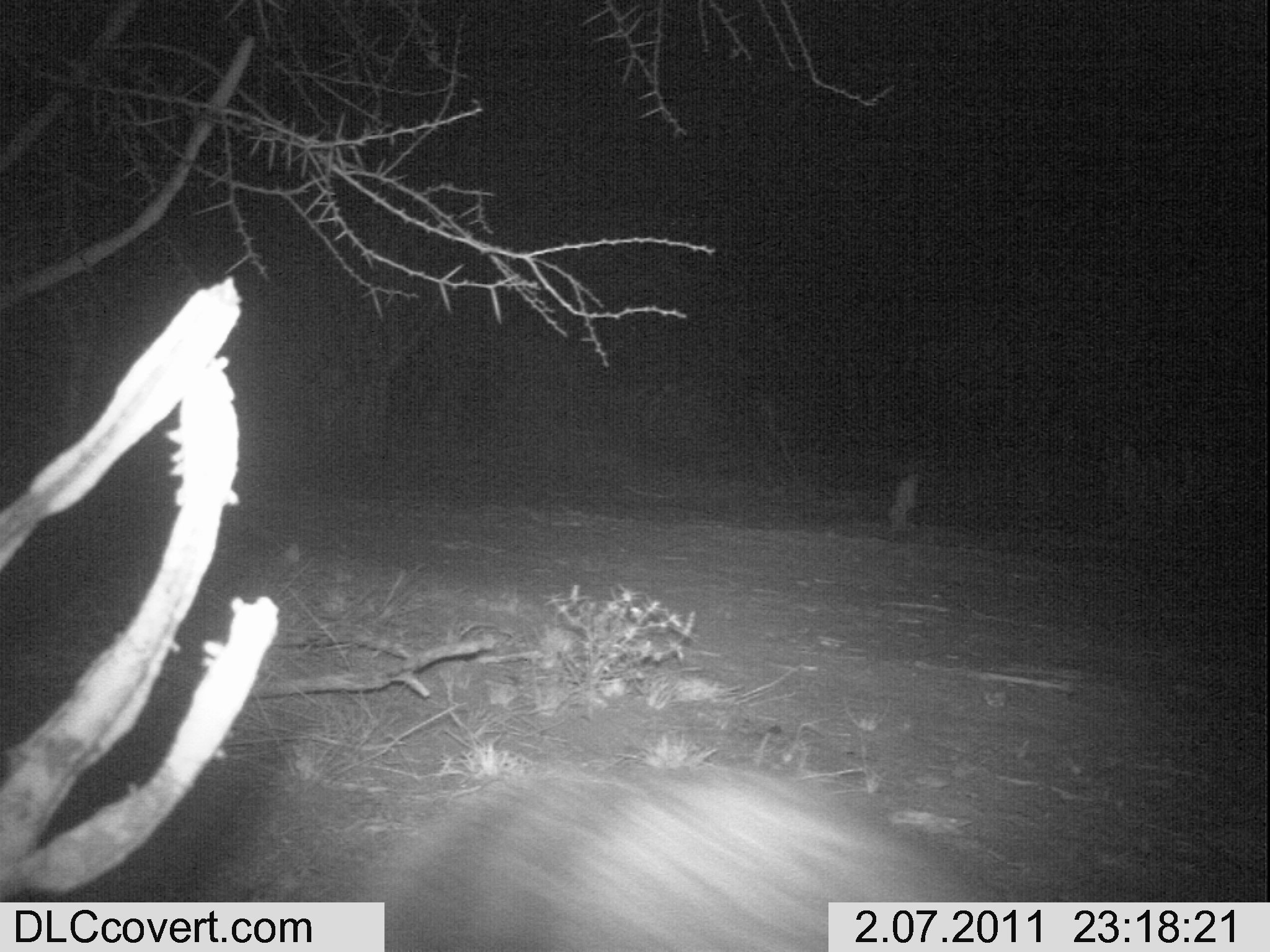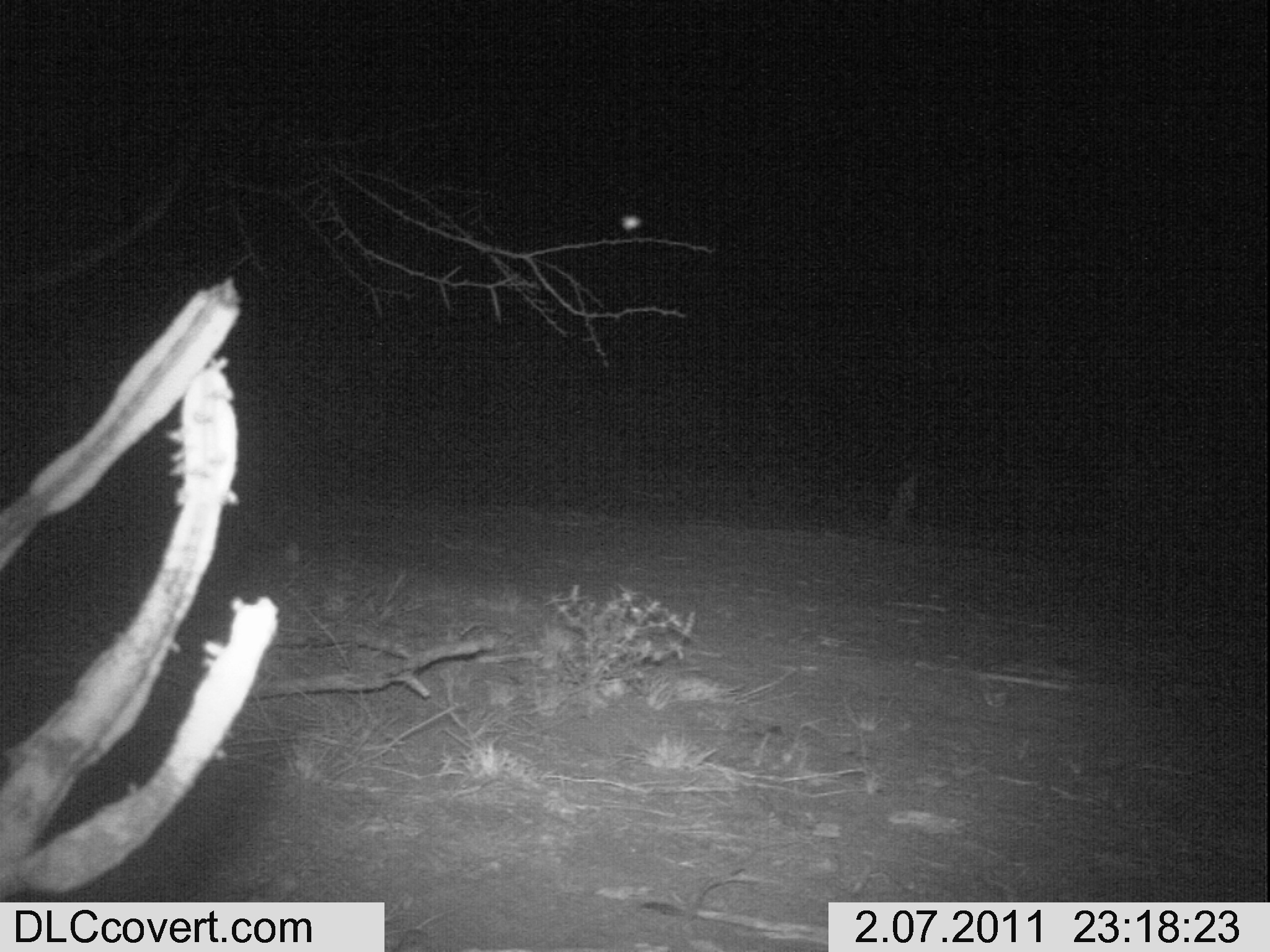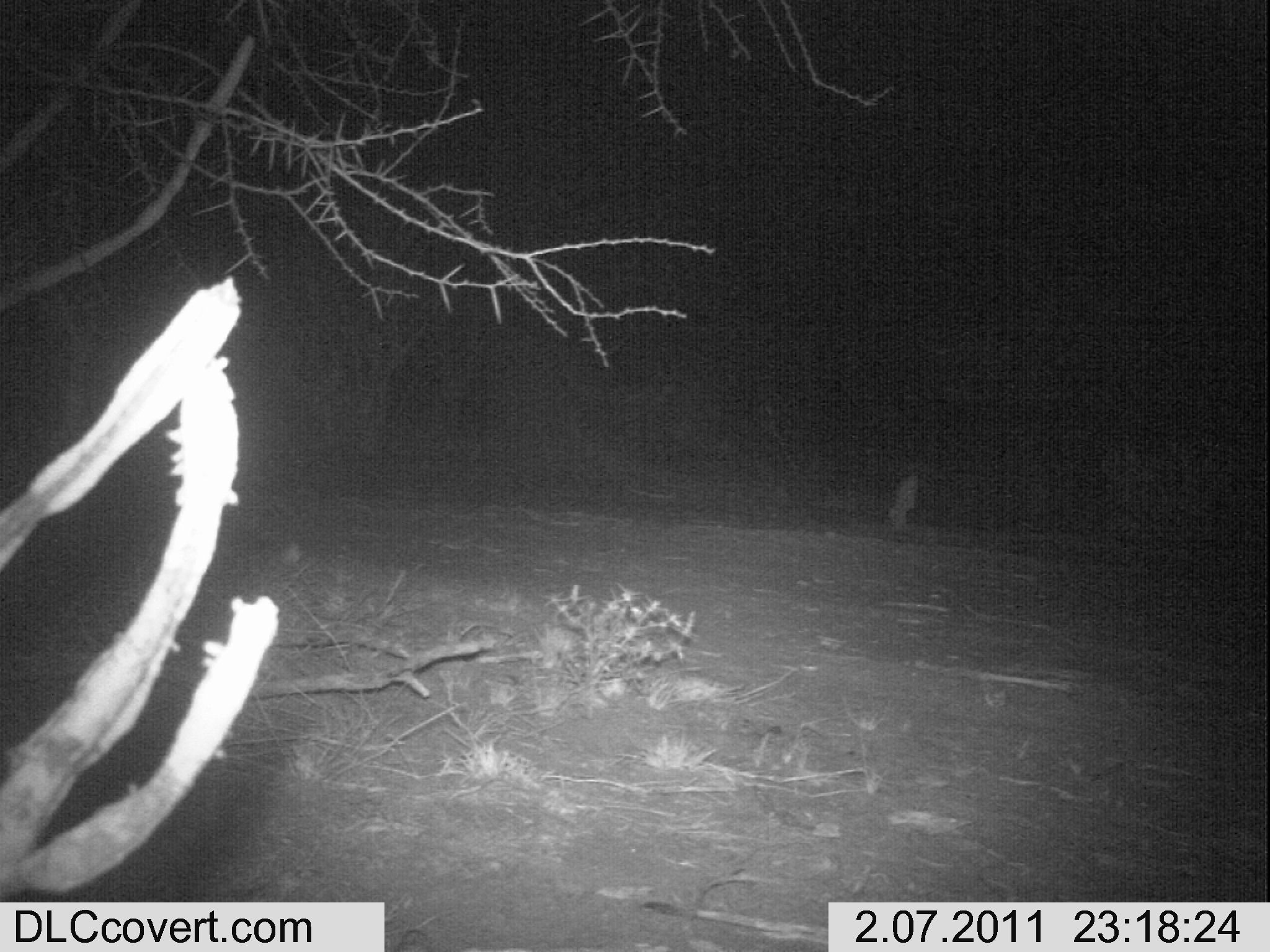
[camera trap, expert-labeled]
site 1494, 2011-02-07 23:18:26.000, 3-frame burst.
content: unidentified animal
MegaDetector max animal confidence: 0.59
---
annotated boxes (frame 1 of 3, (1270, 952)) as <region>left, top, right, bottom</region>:
unknown: <region>328, 749, 1051, 952</region>